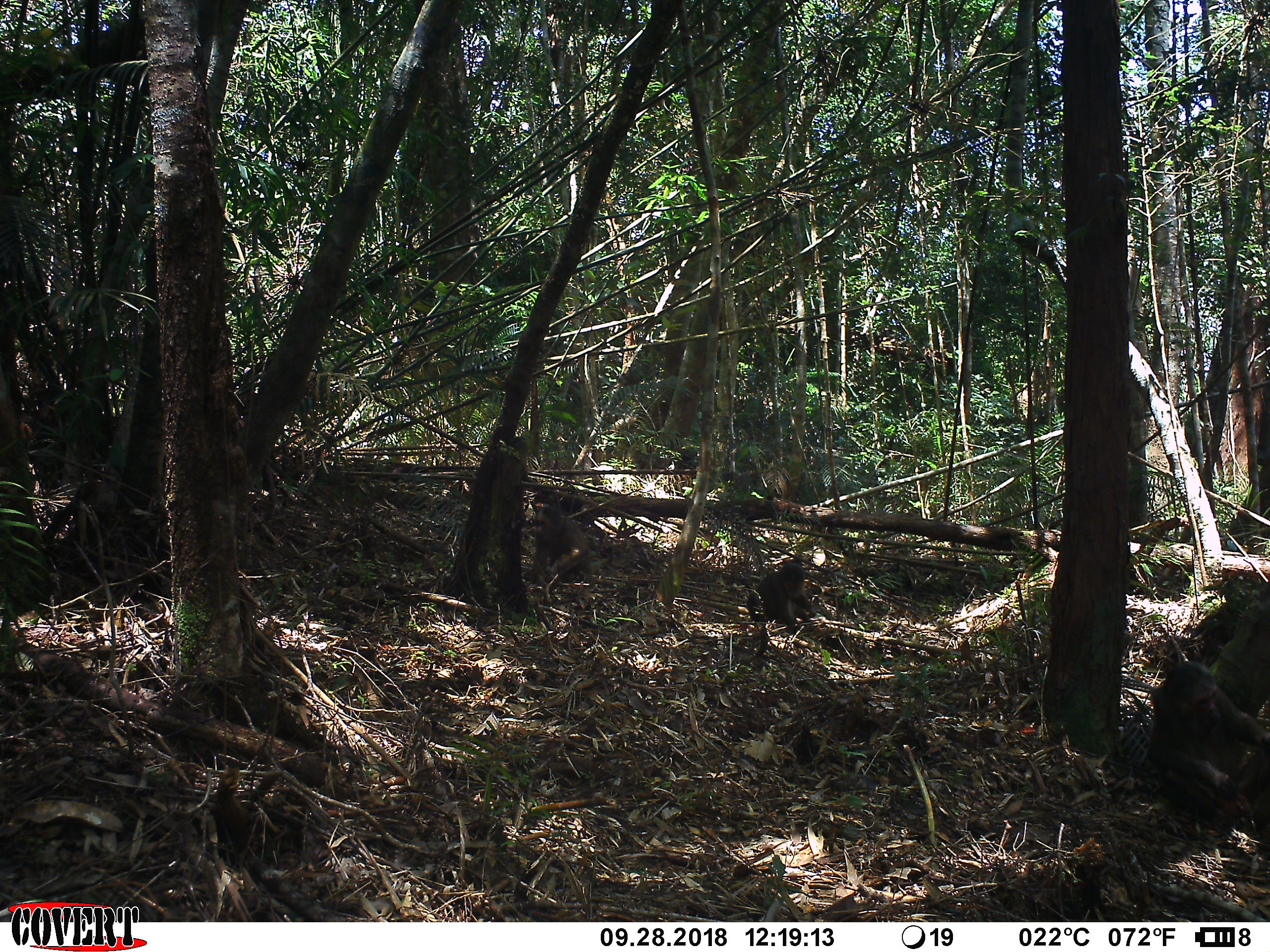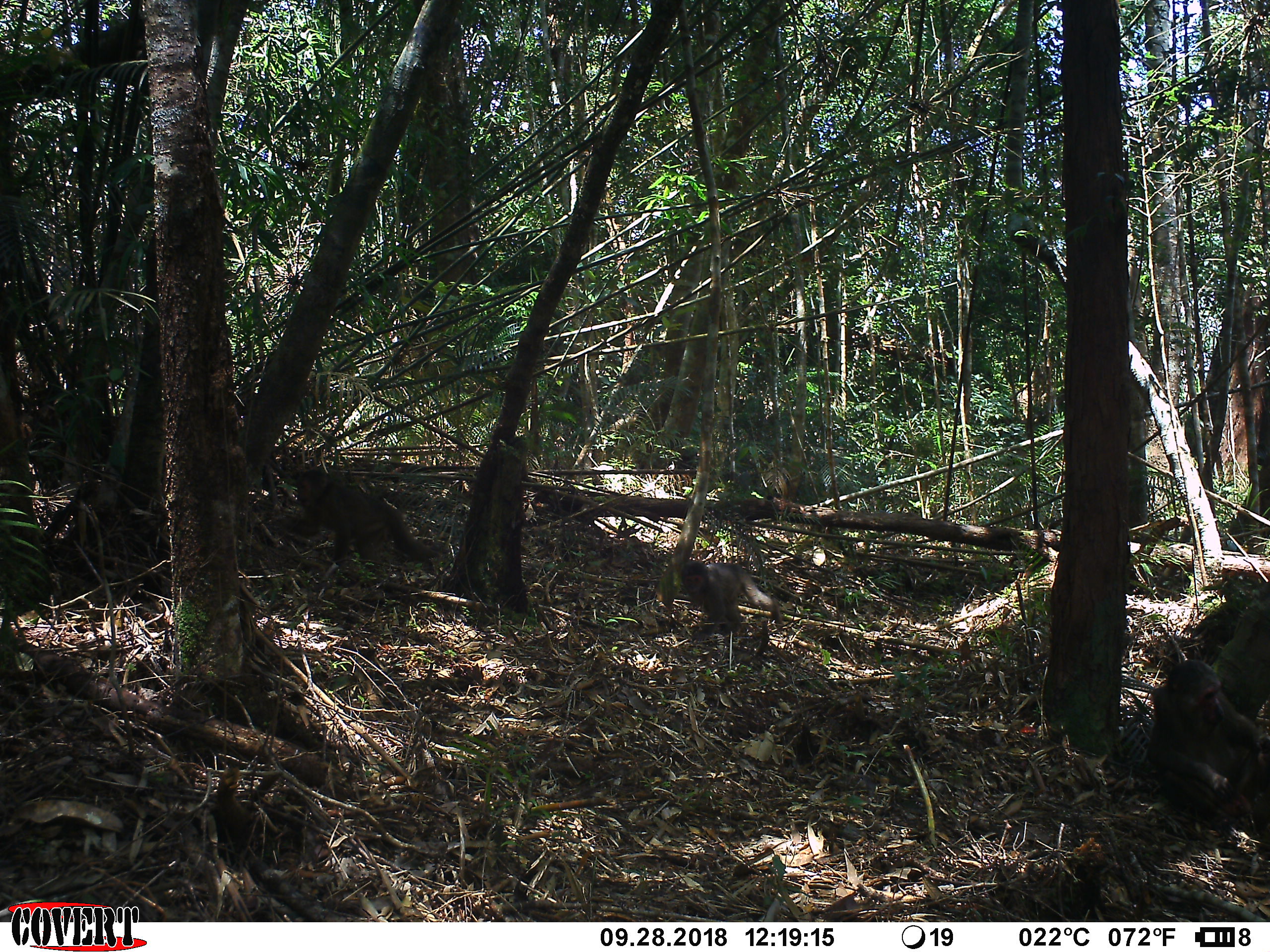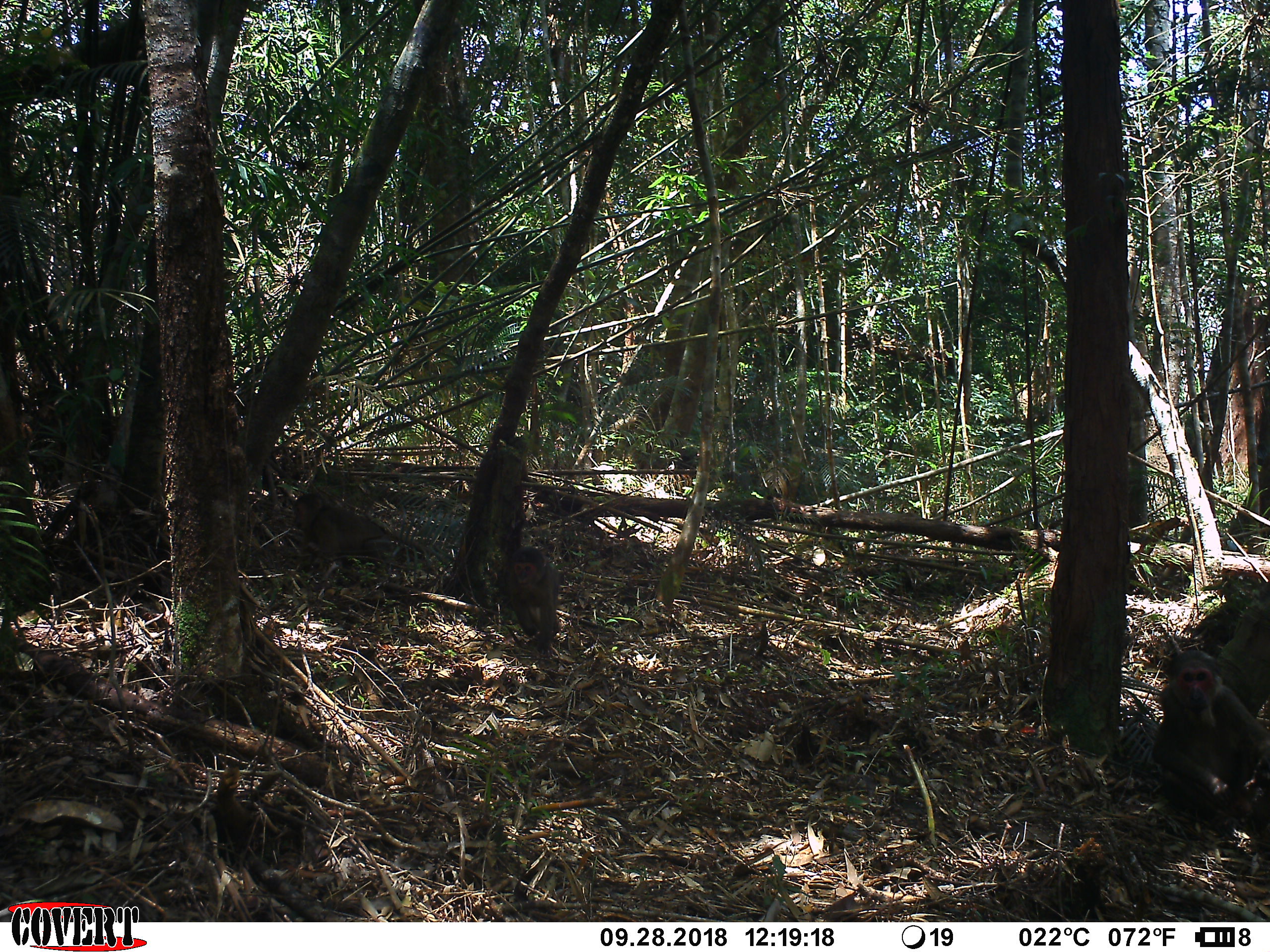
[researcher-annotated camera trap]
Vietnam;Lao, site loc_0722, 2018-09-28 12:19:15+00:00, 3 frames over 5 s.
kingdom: Animalia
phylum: Chordata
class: Mammalia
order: Primates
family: Cercopithecidae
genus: Macaca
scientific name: Macaca arctoides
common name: stump-tailed macaque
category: stump tailed macaque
Stump tailed macaque (stump-tailed macaque) (Macaca arctoides). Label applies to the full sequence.